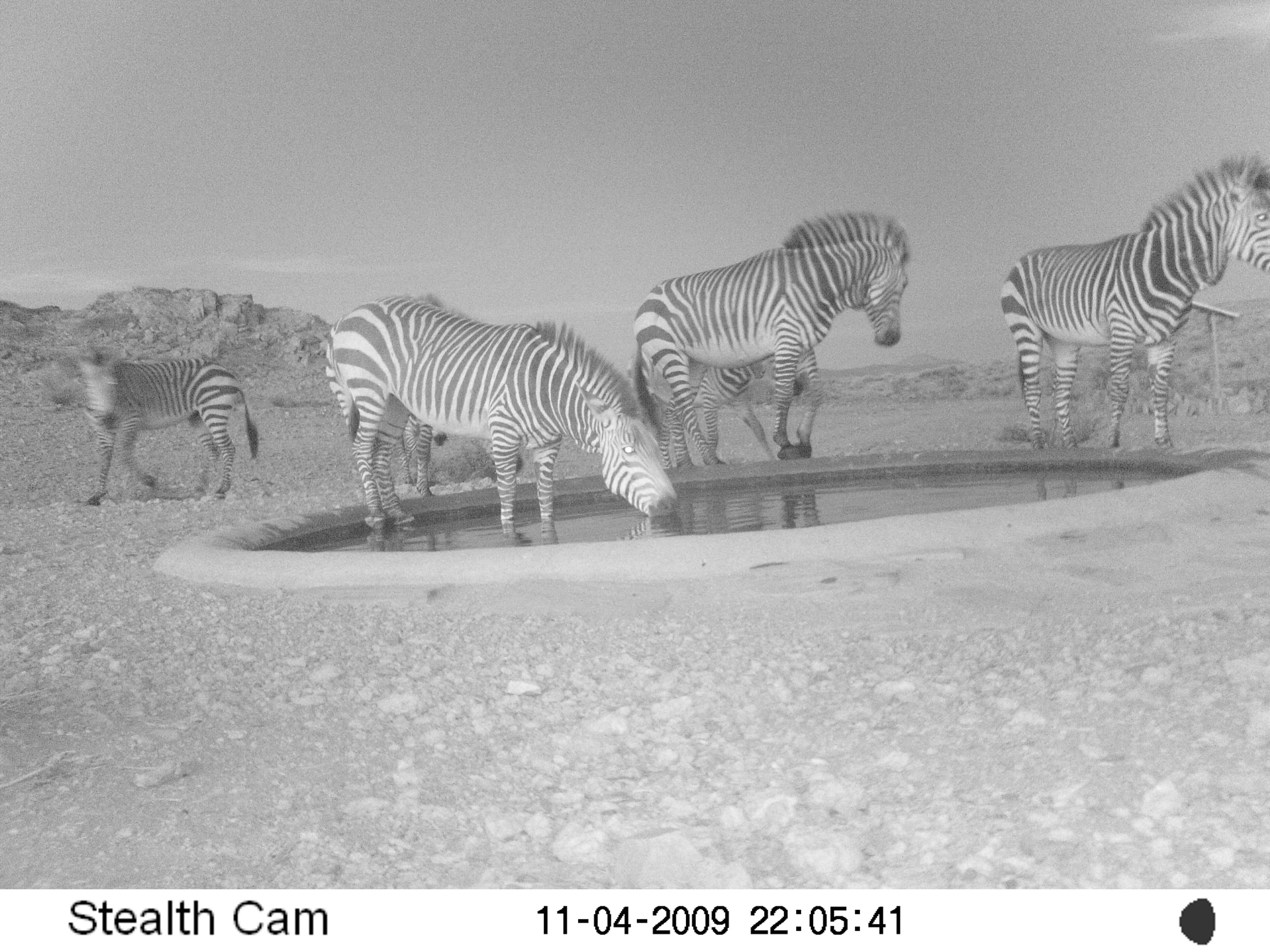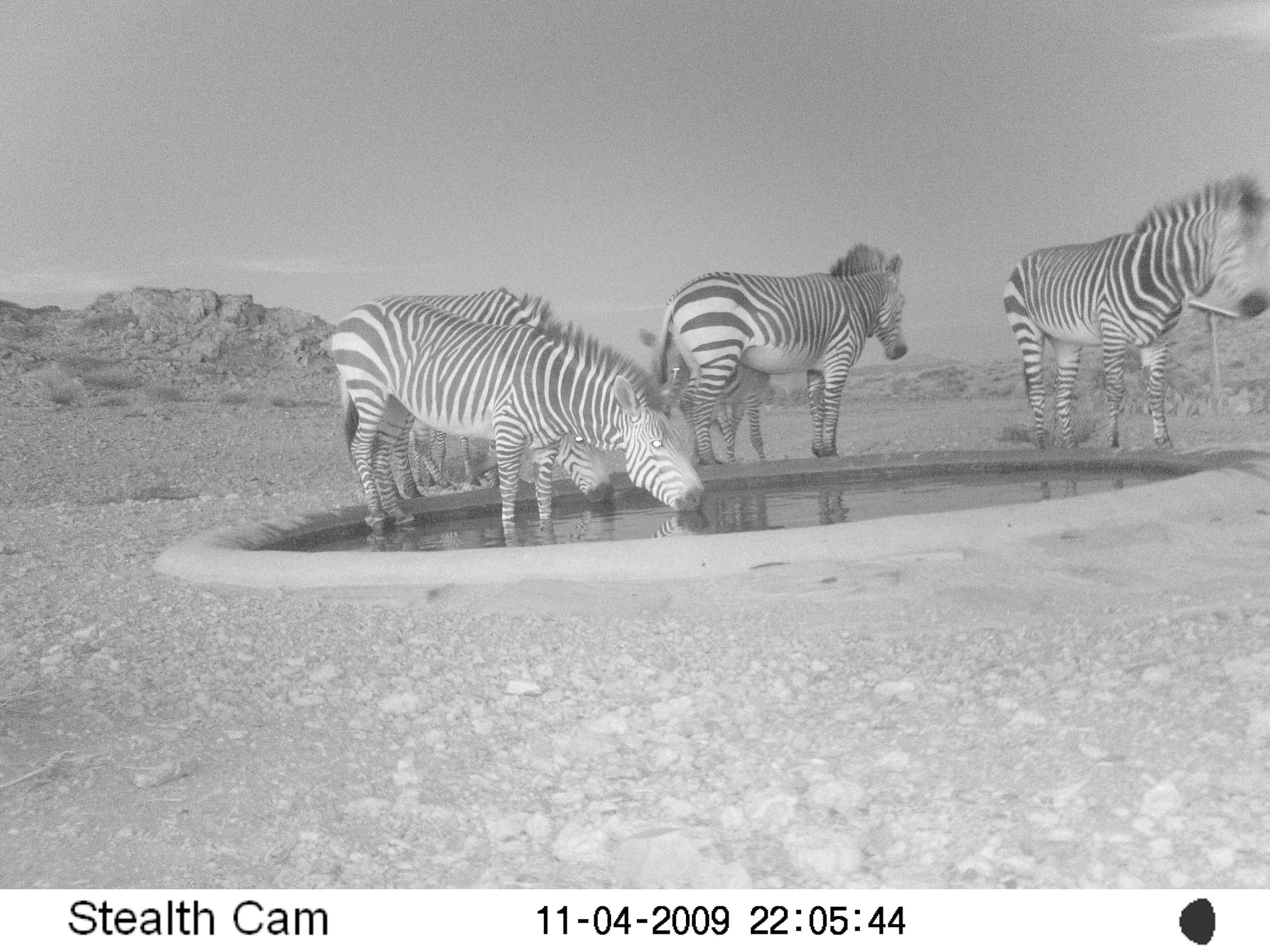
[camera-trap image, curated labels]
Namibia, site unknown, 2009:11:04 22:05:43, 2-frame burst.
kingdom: Animalia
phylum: Chordata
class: Mammalia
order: Perissodactyla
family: Equidae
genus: Equus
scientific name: Equus zebra hartmannae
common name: hartmann's mountain zebra